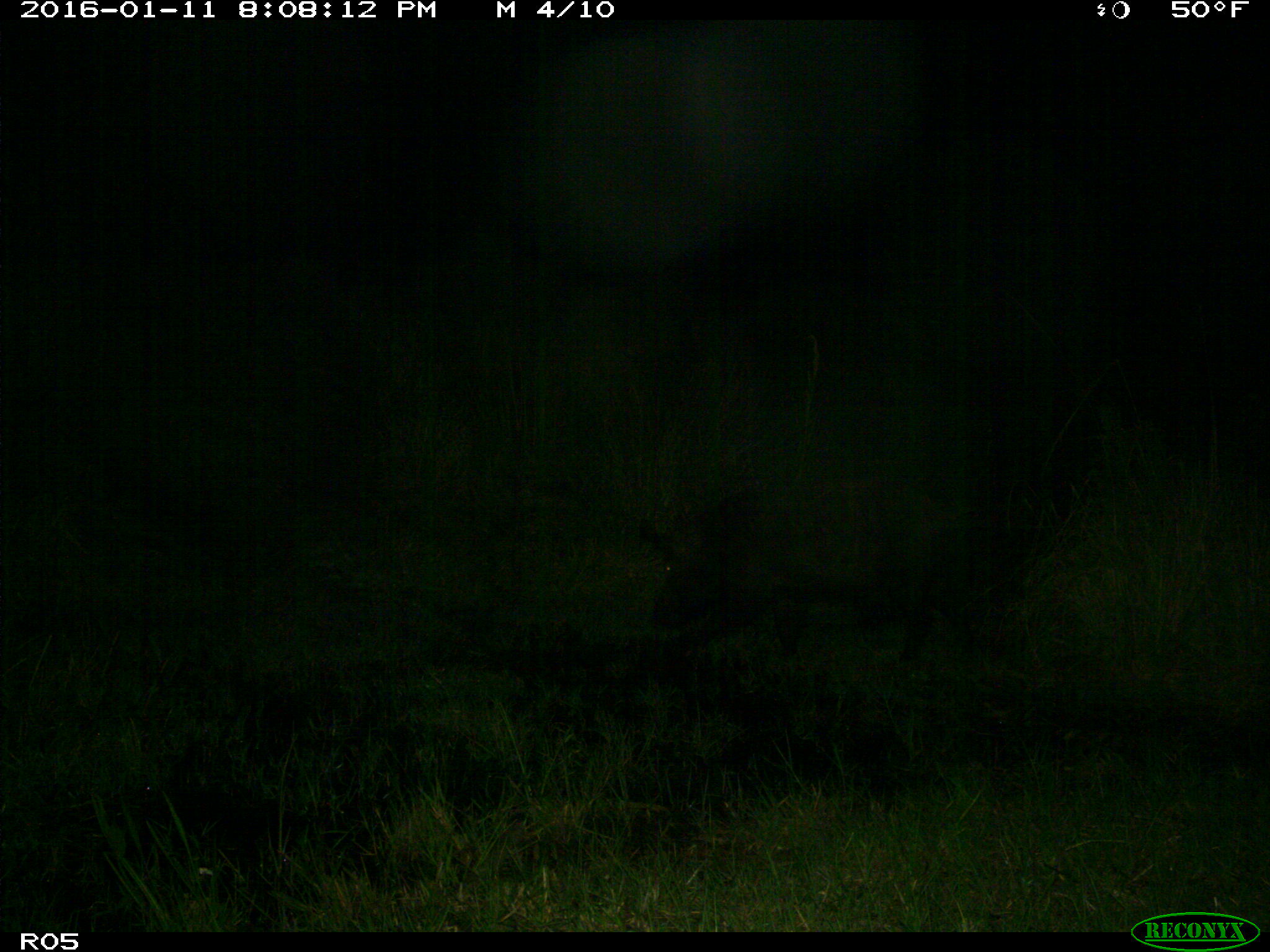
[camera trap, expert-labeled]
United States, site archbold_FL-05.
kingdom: Animalia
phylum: Chordata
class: Mammalia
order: Artiodactyla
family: Suidae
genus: Sus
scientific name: Sus scrofa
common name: wild boar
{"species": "Sus scrofa (wild boar)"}